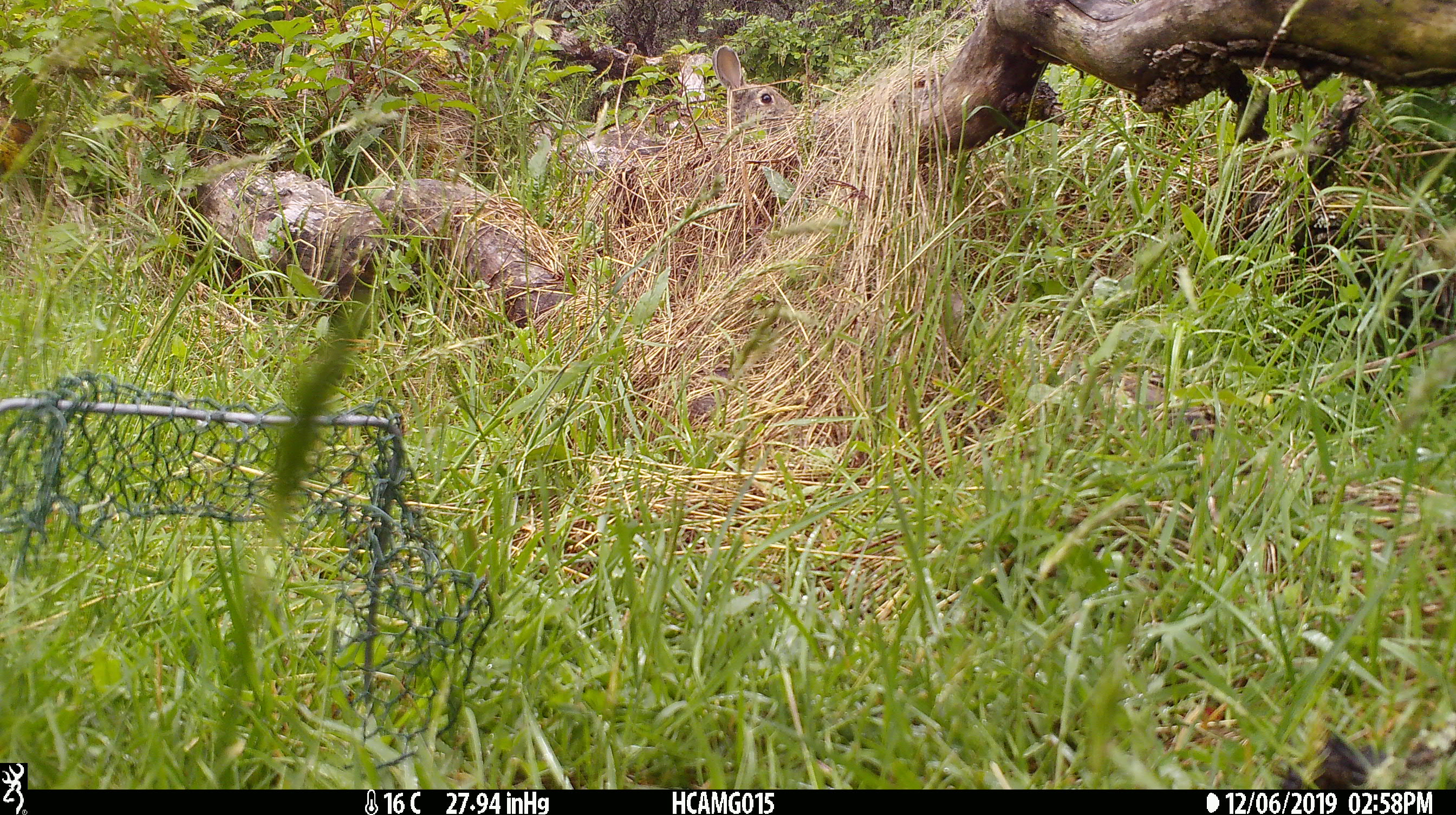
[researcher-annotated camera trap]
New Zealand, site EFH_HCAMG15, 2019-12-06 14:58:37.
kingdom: Animalia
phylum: Chordata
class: Mammalia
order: Lagomorpha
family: Leporidae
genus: Oryctolagus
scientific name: Oryctolagus cuniculus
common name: european rabbit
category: rabbit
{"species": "rabbit (european rabbit) (Oryctolagus cuniculus)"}